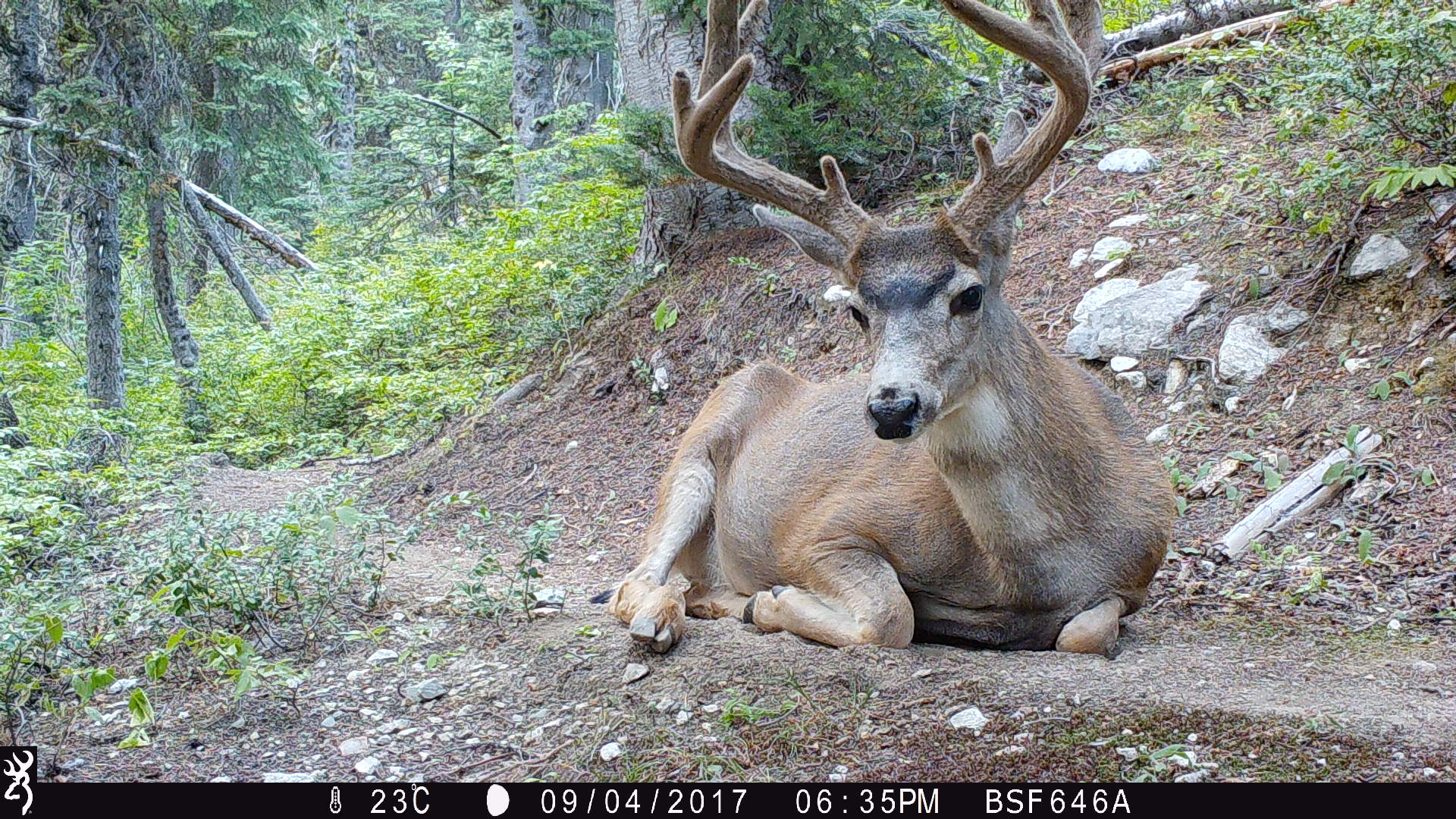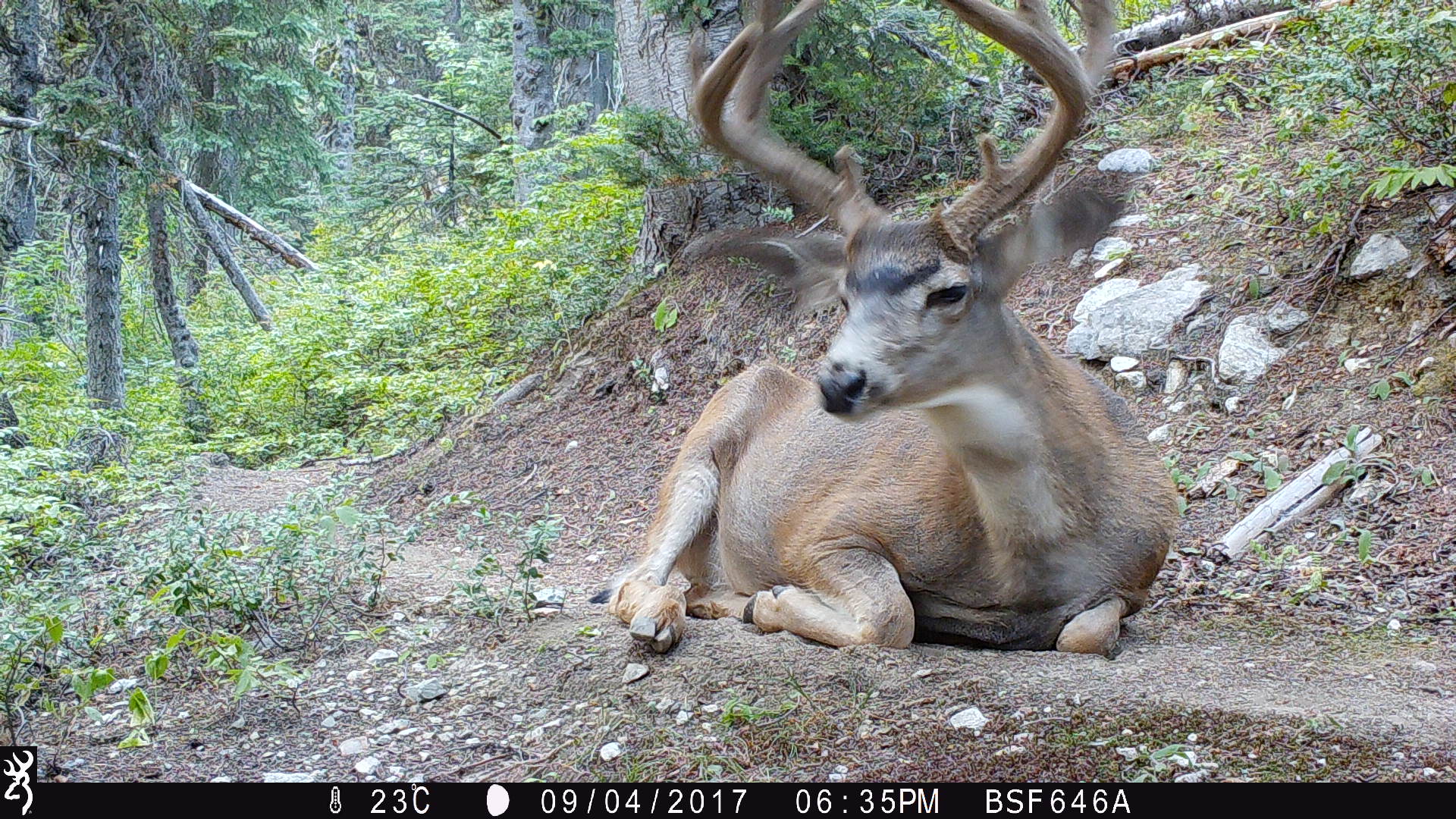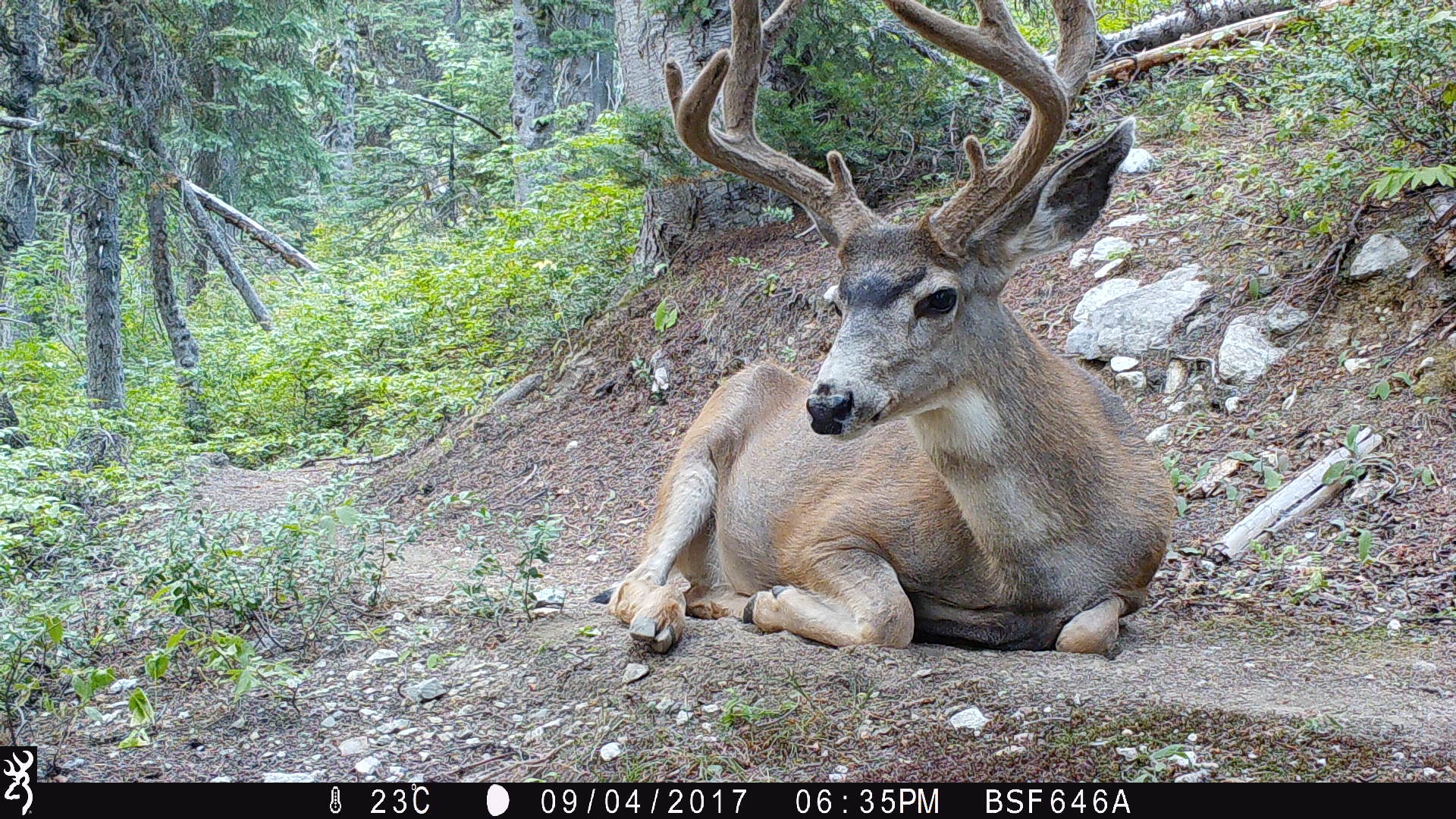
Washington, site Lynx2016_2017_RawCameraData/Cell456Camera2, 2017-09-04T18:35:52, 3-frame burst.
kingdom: Animalia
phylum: Chordata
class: Mammalia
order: Artiodactyla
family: Cervidae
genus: Odocoileus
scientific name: Odocoileus hemionus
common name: mule deer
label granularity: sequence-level